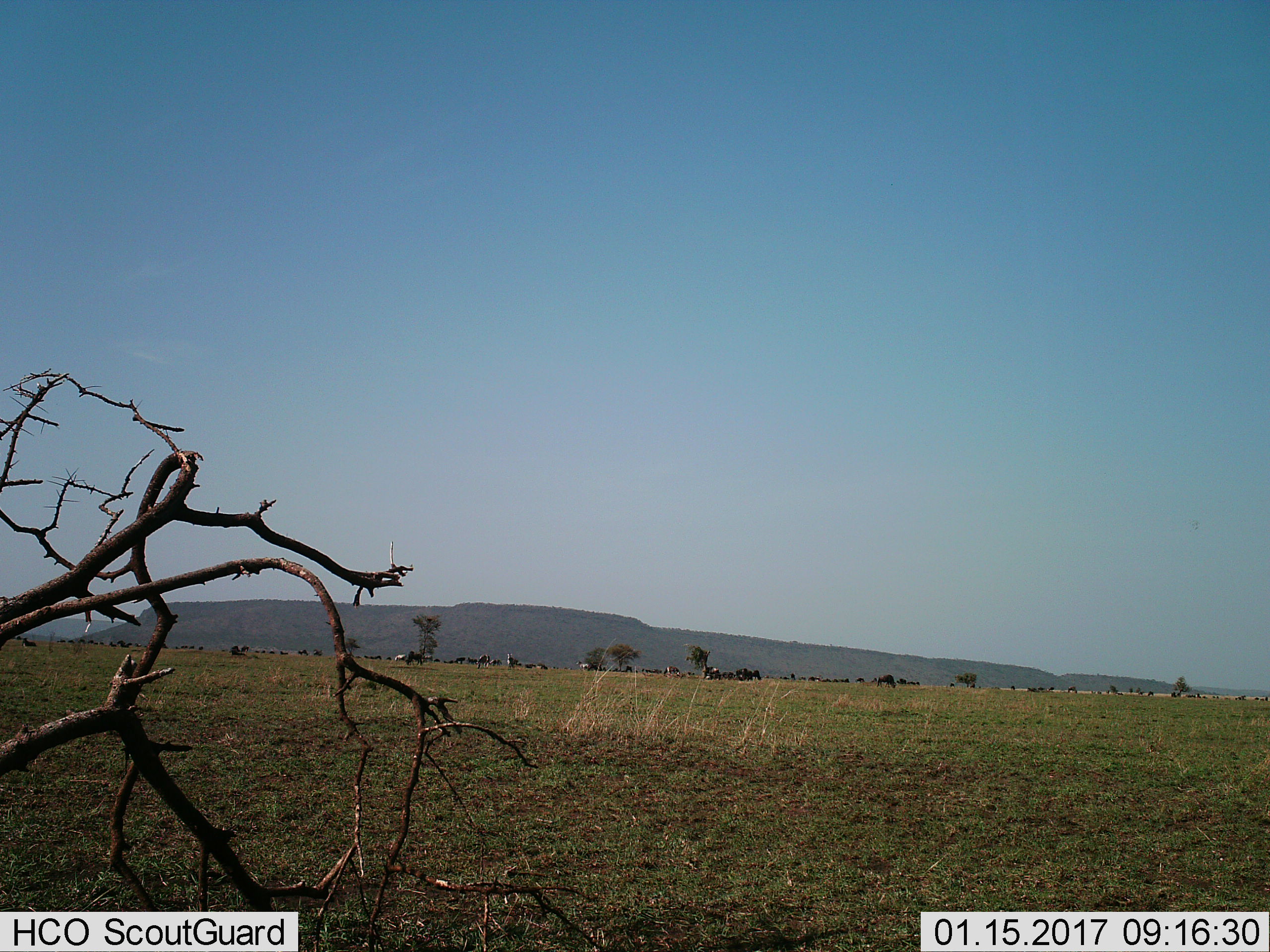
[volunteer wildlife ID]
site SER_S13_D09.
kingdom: Animalia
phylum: Chordata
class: Mammalia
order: Artiodactyla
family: Bovidae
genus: Connochaetes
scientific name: Connochaetes taurinus taurinus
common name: blue wildebeest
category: wildebeestblue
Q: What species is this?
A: Wildebeestblue (blue wildebeest) (Connochaetes taurinus taurinus).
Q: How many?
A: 11-50.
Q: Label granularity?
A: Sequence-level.